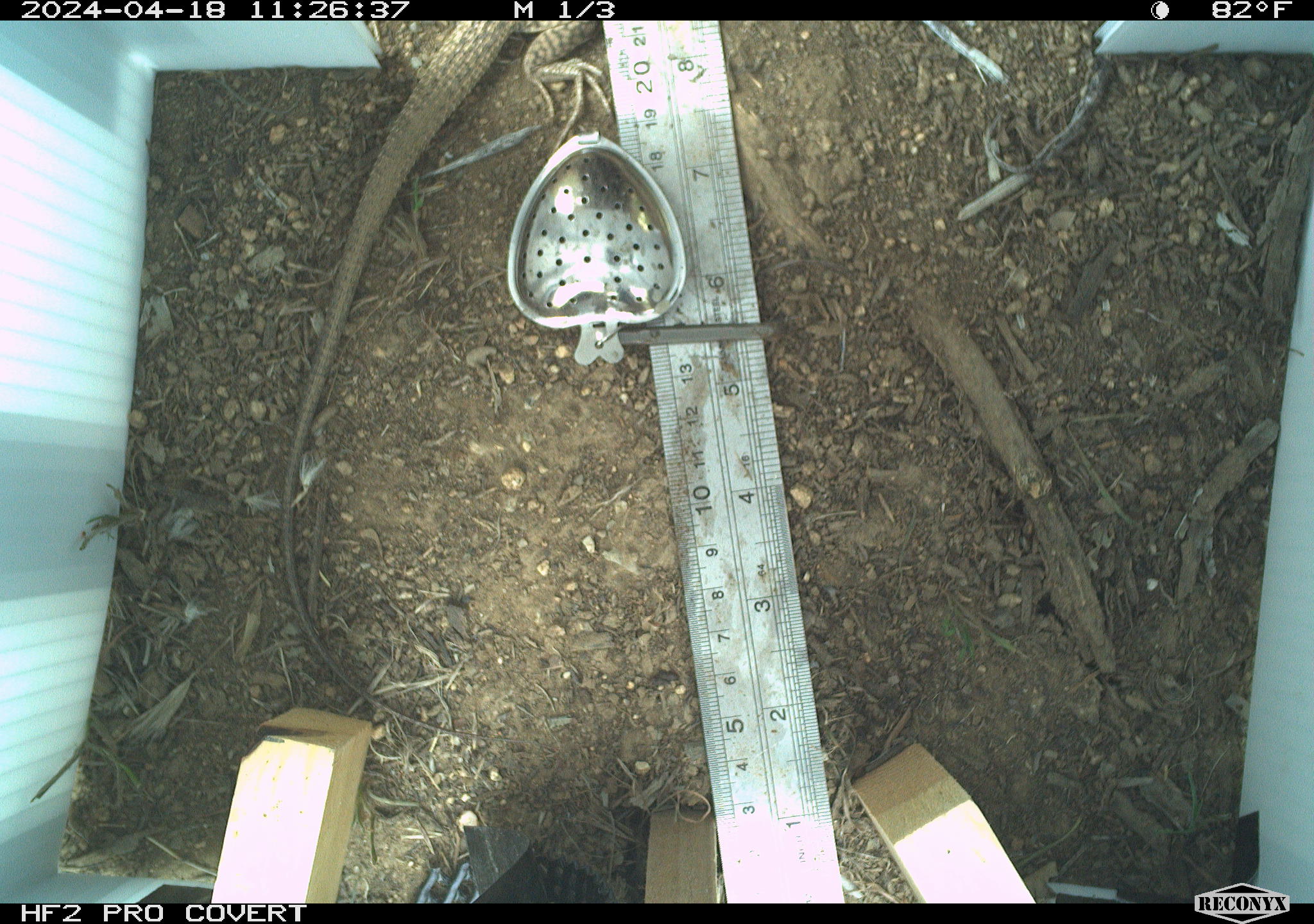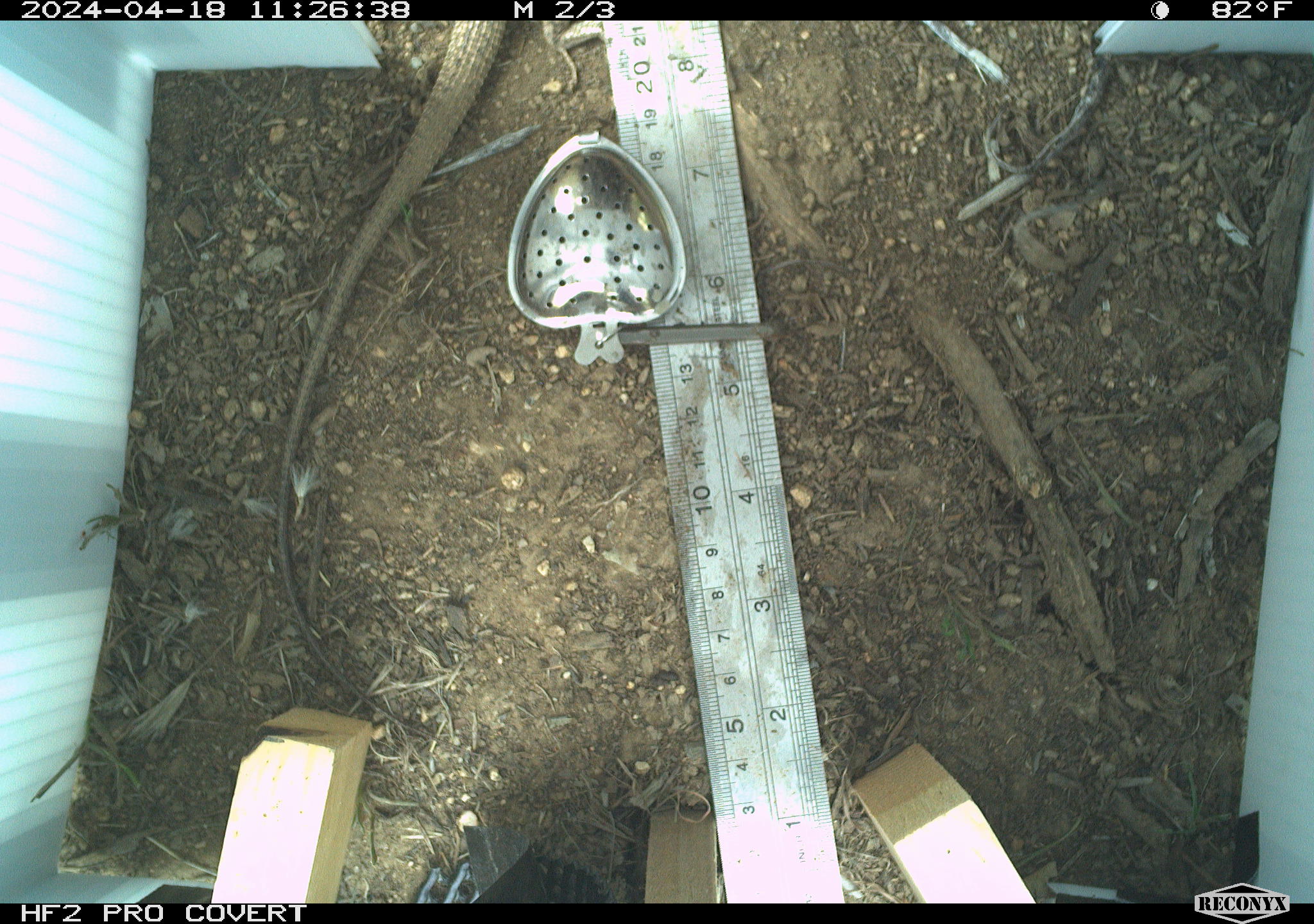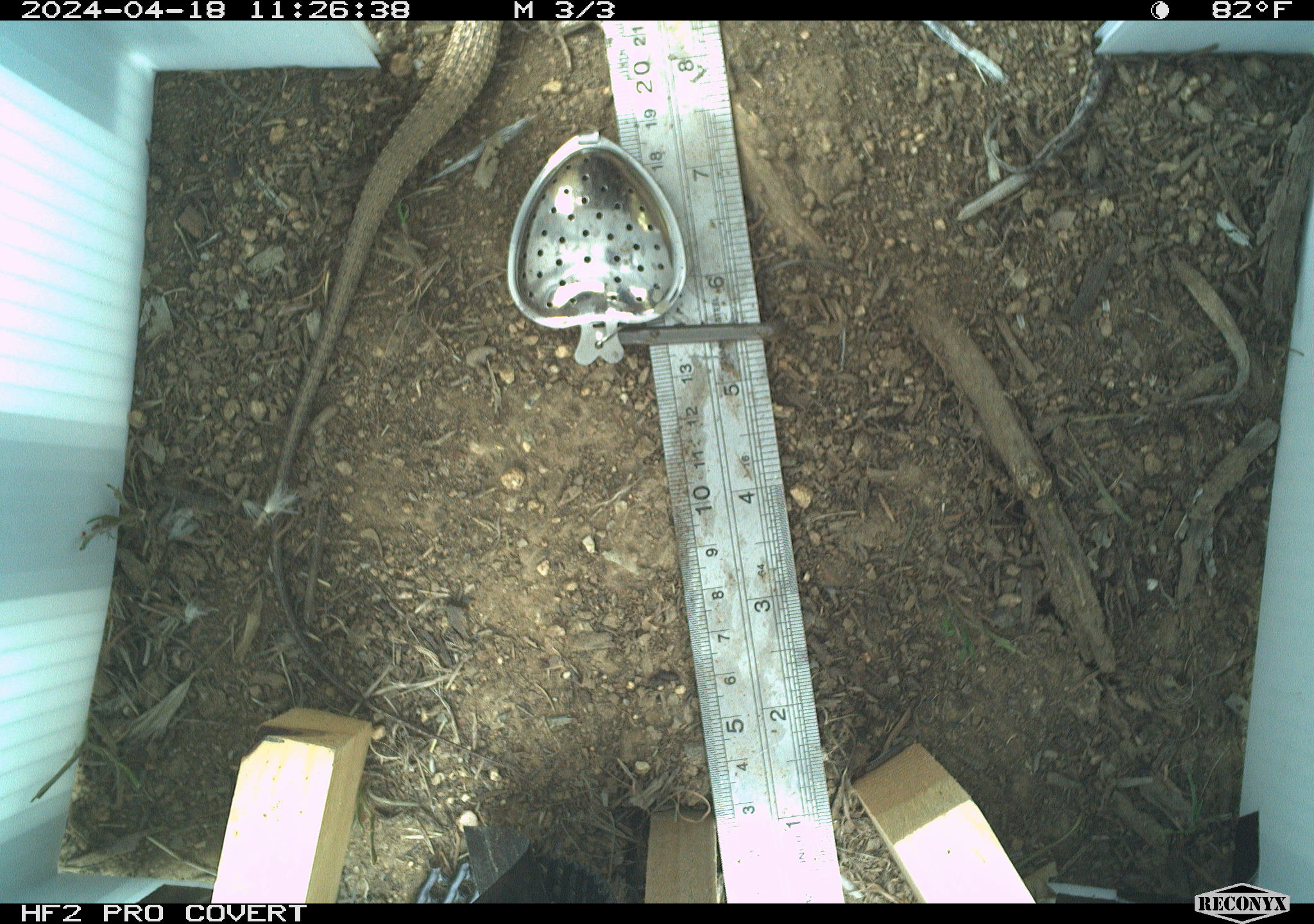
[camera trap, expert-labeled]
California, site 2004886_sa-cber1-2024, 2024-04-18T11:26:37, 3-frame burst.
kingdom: Animalia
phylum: Chordata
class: Reptilia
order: Squamata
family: Teiidae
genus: Aspidoscelis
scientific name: Aspidoscelis tigris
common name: western whiptail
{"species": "western whiptail (Aspidoscelis tigris)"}